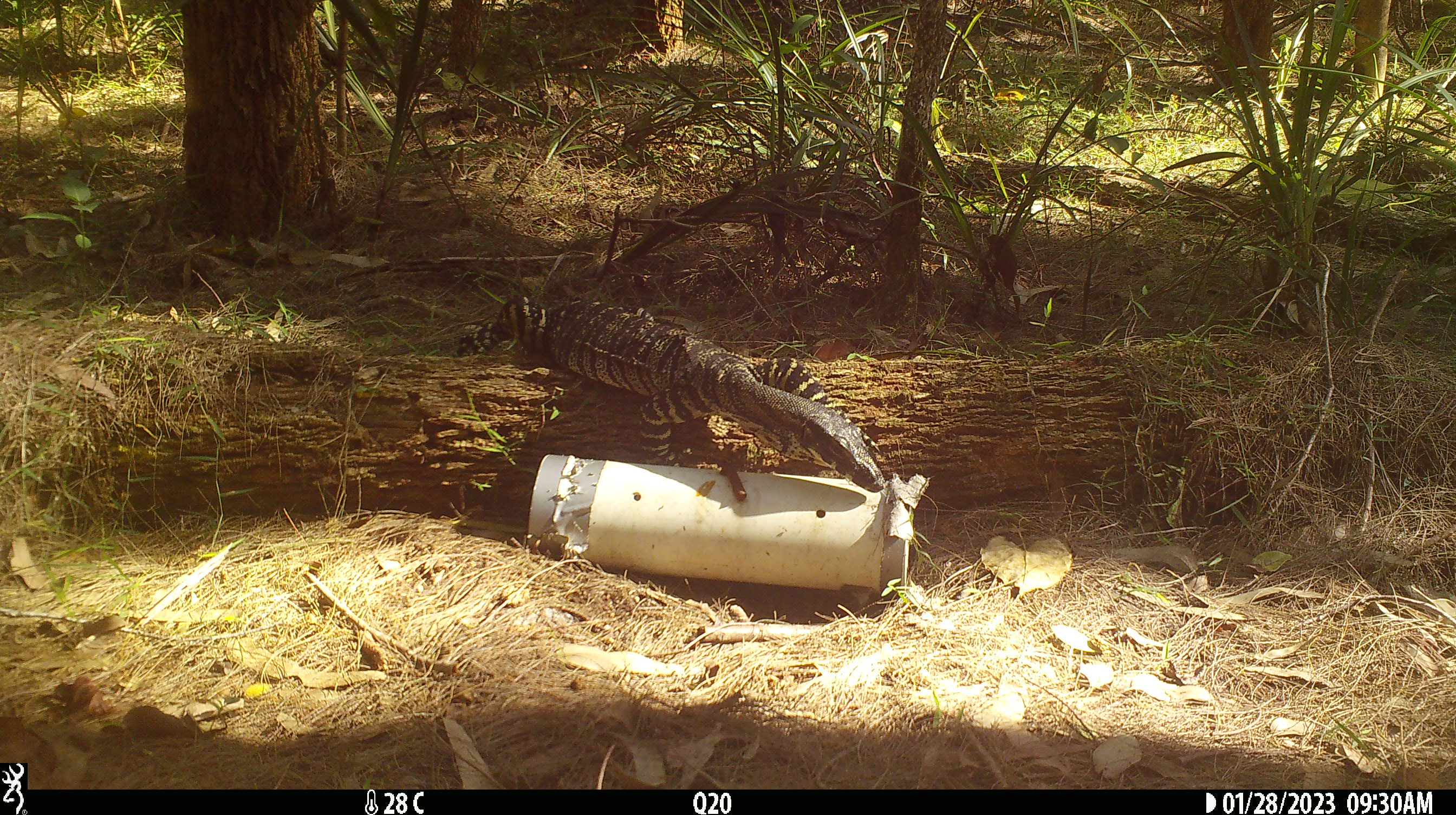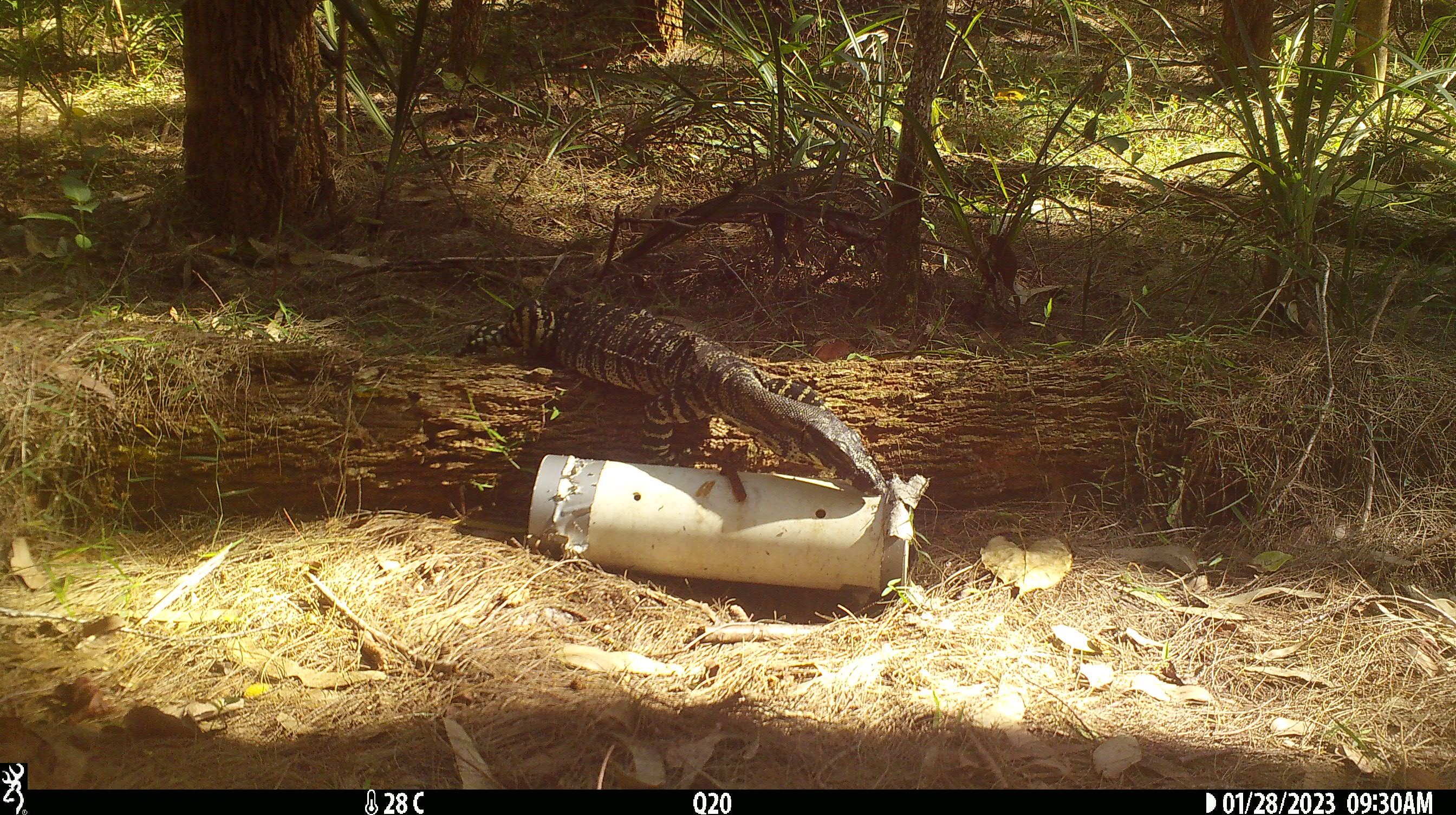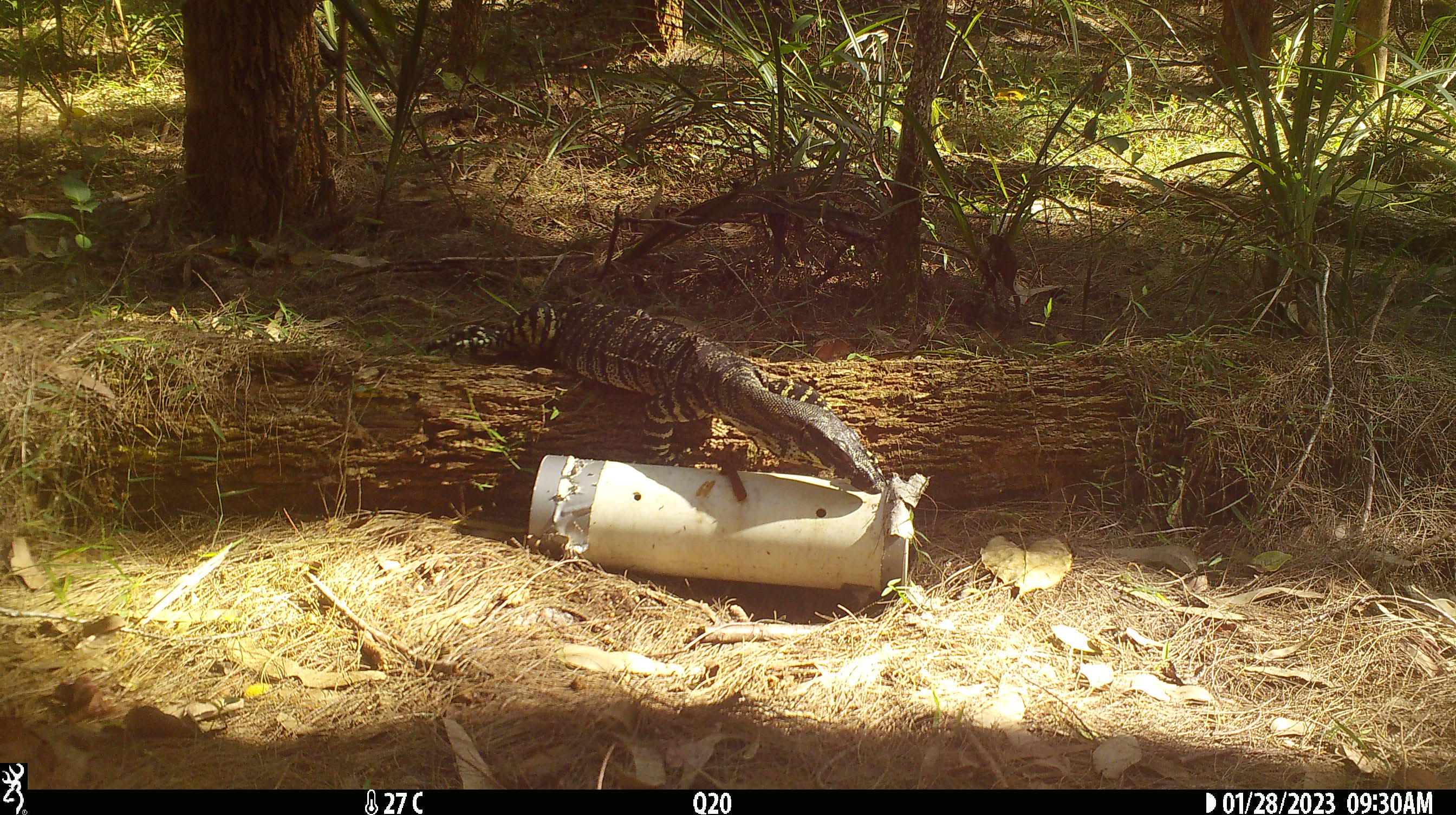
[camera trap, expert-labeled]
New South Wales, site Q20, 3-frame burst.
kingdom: Animalia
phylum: Chordata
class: Reptilia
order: Squamata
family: Varanidae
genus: Varanus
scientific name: Varanus varius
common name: lace monitor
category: goanna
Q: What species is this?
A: Goanna (lace monitor) (Varanus varius).